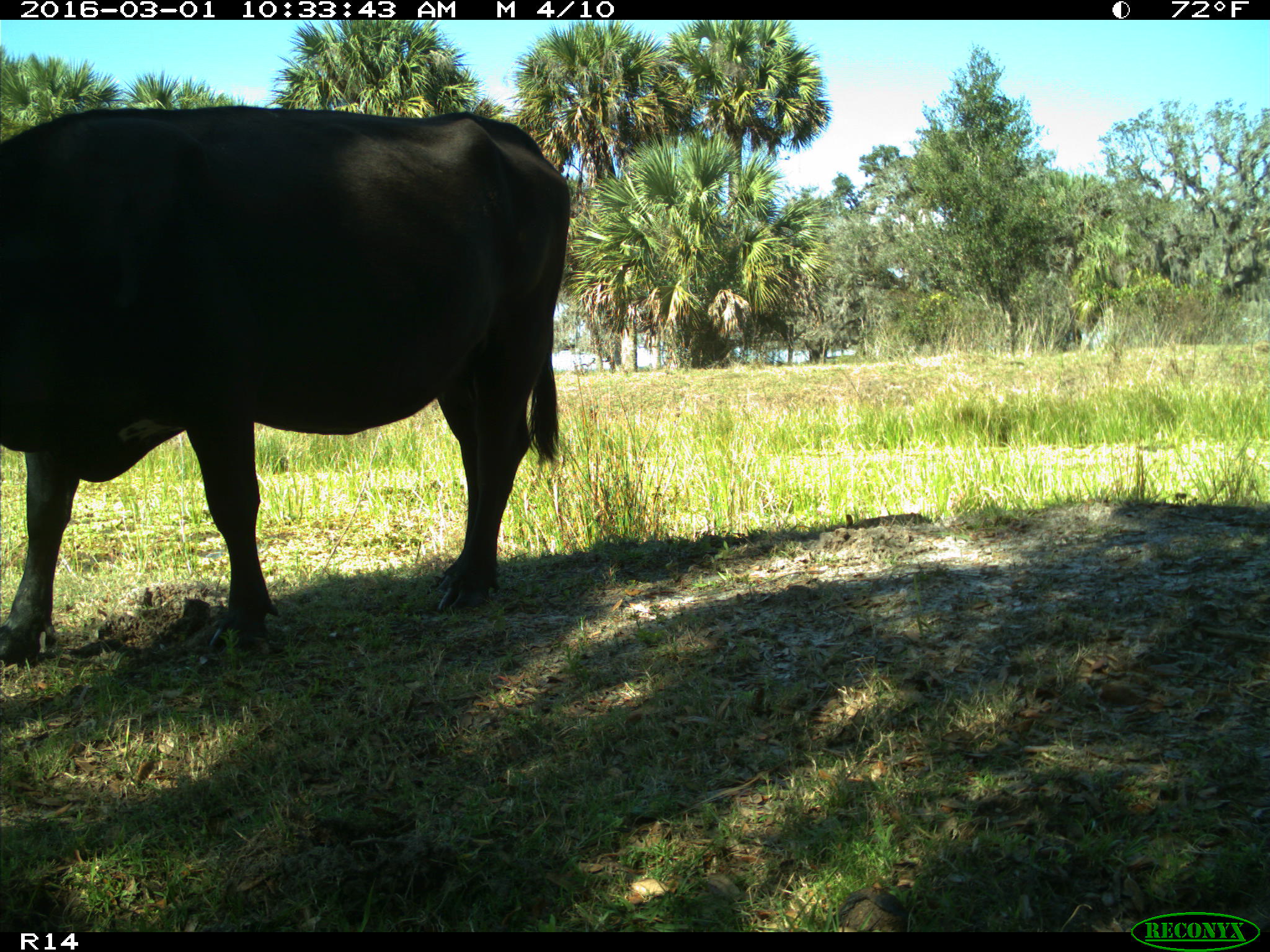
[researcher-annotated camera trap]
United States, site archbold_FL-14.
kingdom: Animalia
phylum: Chordata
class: Mammalia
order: Artiodactyla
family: Bovidae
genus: Bos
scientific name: Bos taurus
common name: domestic cow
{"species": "Bos taurus (domestic cow)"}